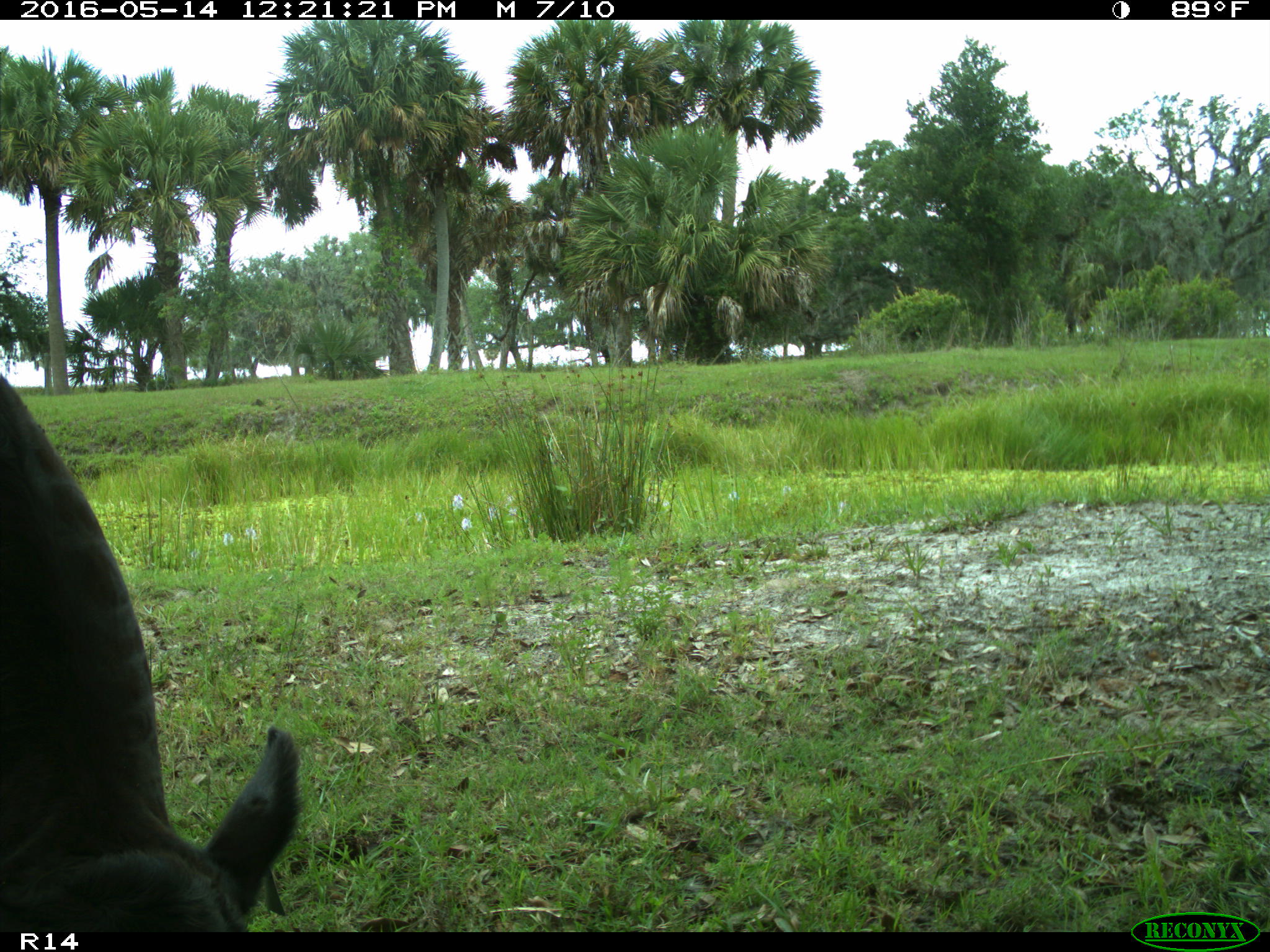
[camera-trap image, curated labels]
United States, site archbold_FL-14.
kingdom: Animalia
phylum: Chordata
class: Mammalia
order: Artiodactyla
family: Bovidae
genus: Bos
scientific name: Bos taurus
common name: domestic cow